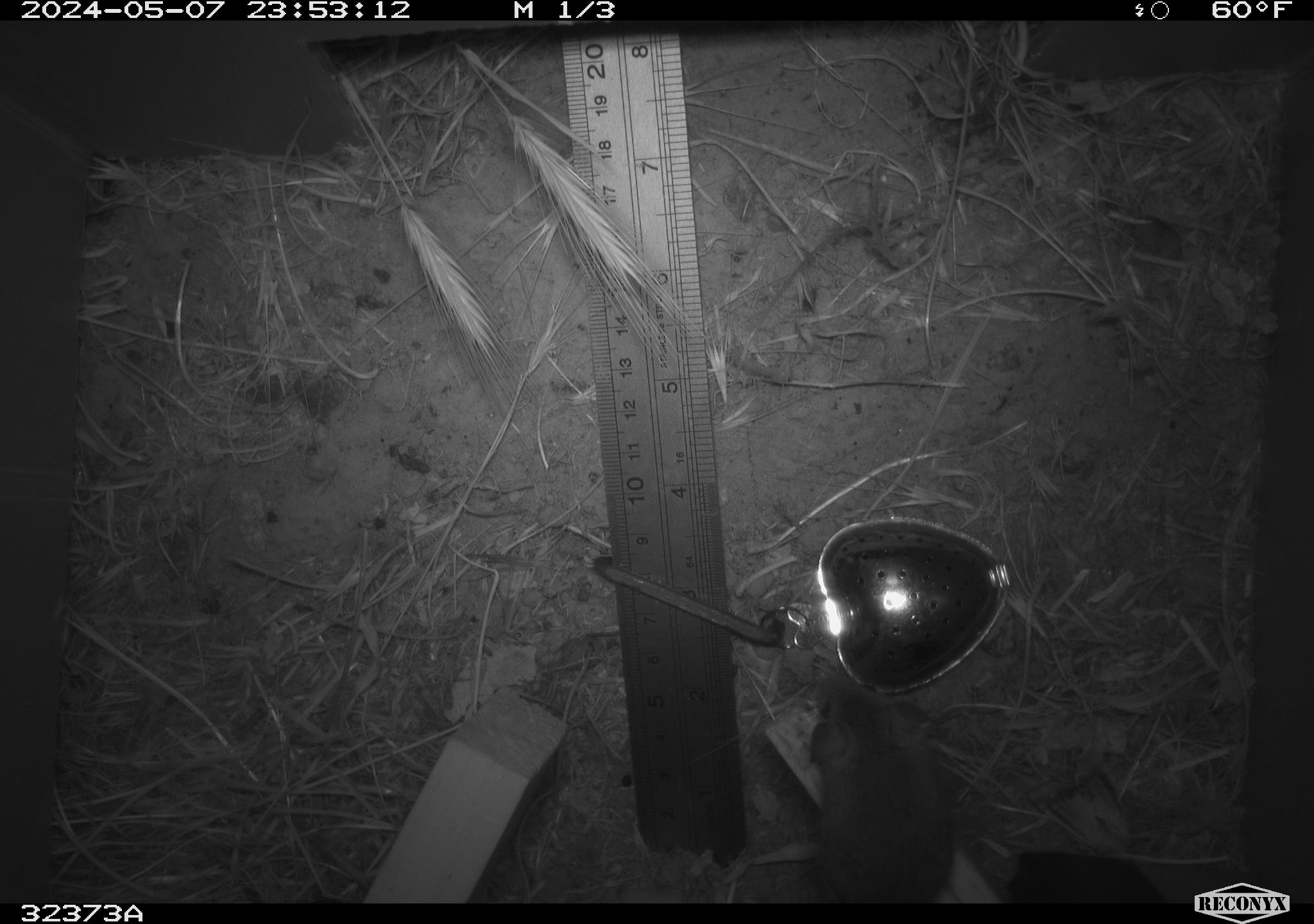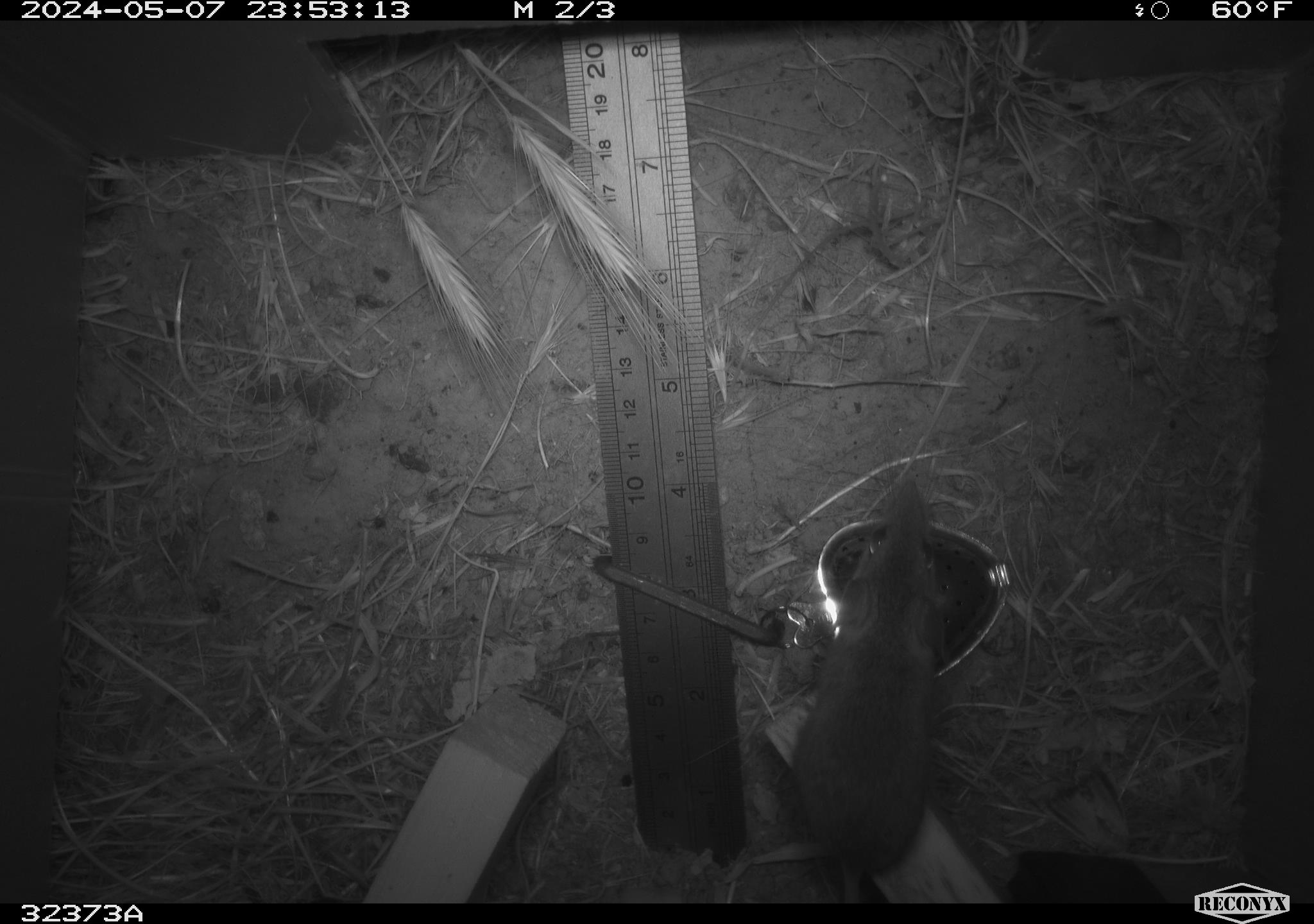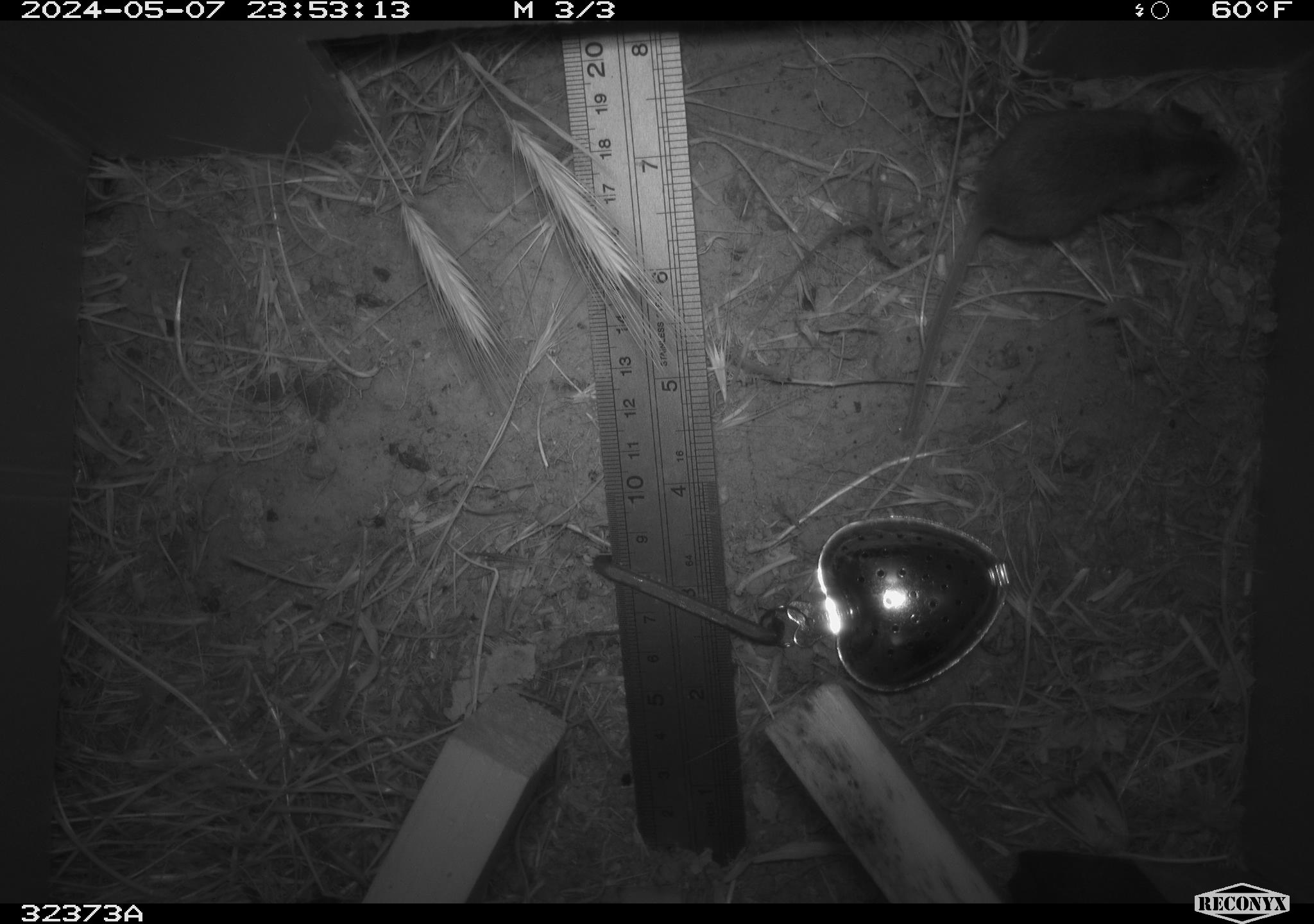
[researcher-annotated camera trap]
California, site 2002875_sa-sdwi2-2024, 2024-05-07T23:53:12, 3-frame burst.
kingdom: Animalia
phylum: Chordata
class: Mammalia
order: Rodentia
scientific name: Rodentia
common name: mouse species